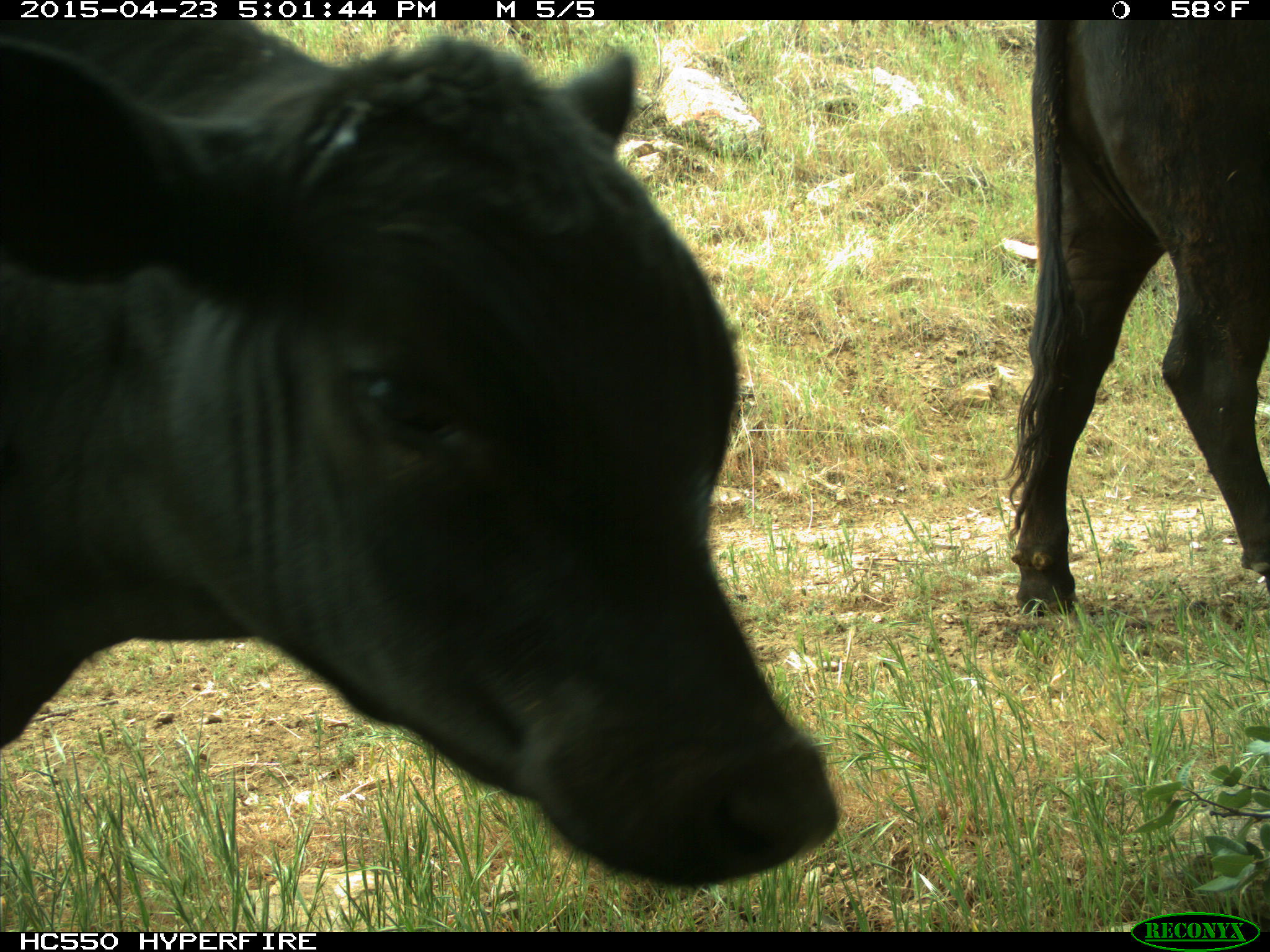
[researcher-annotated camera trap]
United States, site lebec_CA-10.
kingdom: Animalia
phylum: Chordata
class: Mammalia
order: Artiodactyla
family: Bovidae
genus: Bos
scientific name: Bos taurus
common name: domestic cow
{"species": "Bos taurus (domestic cow)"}